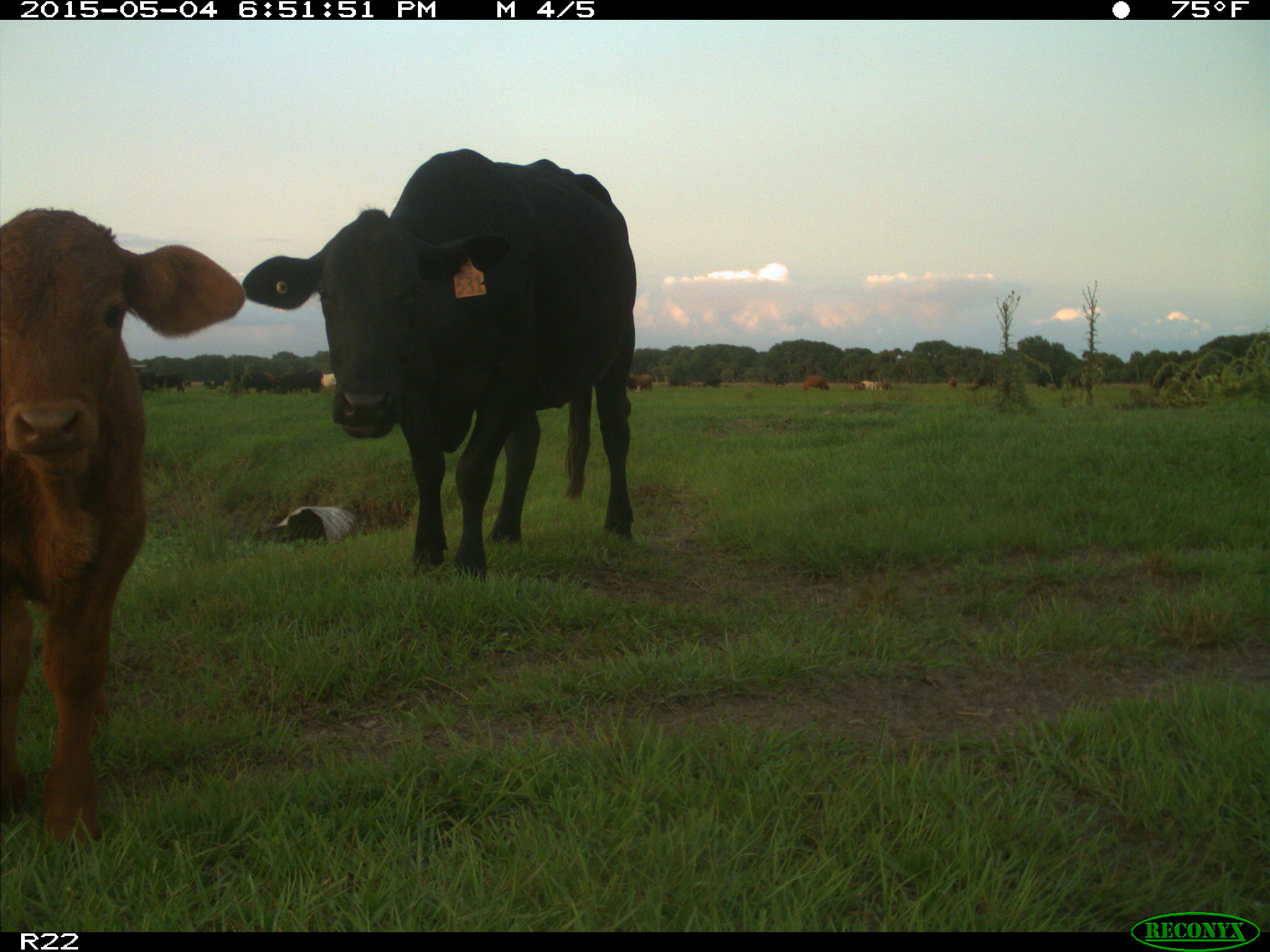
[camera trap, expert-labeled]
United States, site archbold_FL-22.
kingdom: Animalia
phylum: Chordata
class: Mammalia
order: Artiodactyla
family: Bovidae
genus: Bos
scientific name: Bos taurus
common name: domestic cow